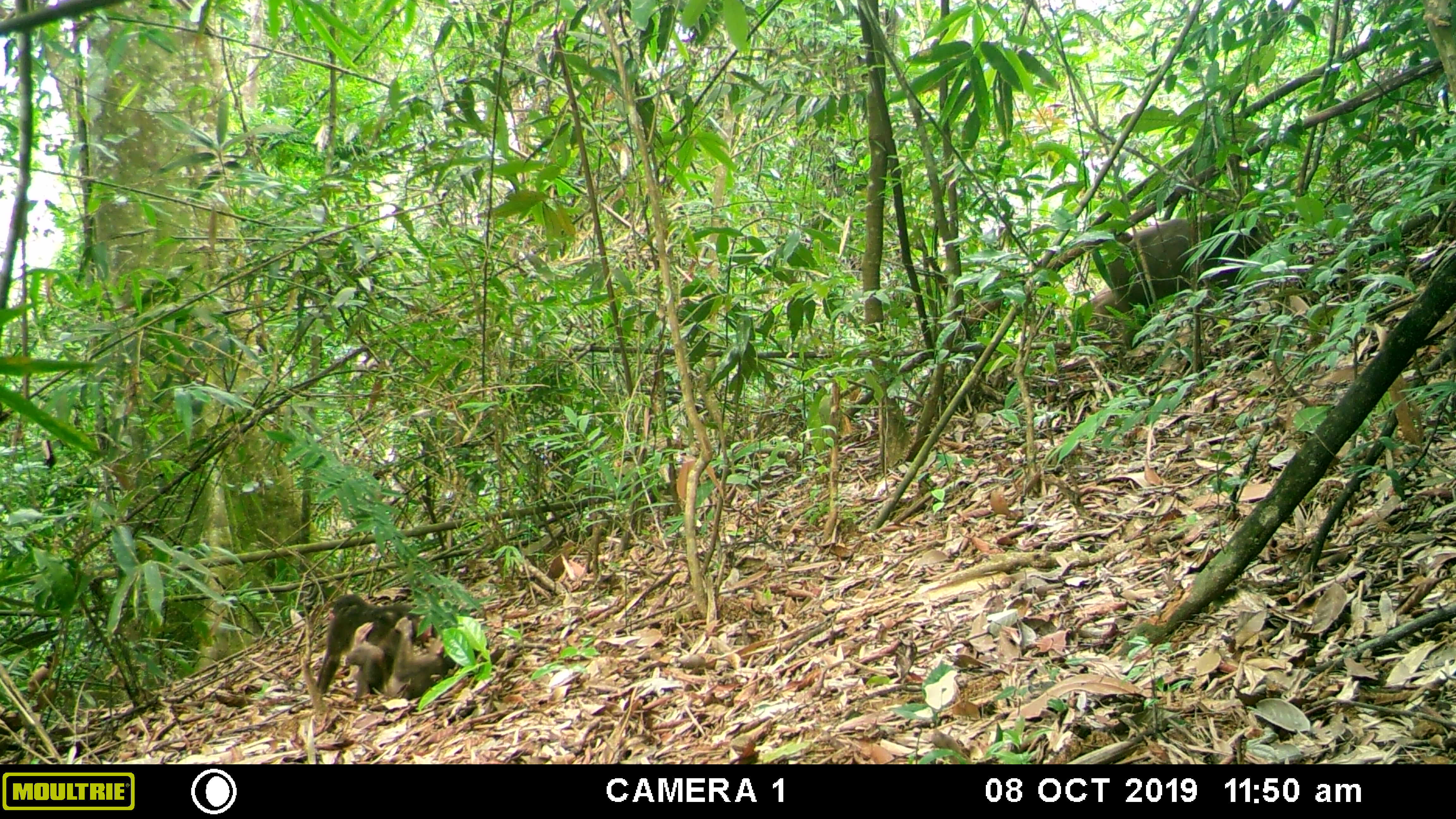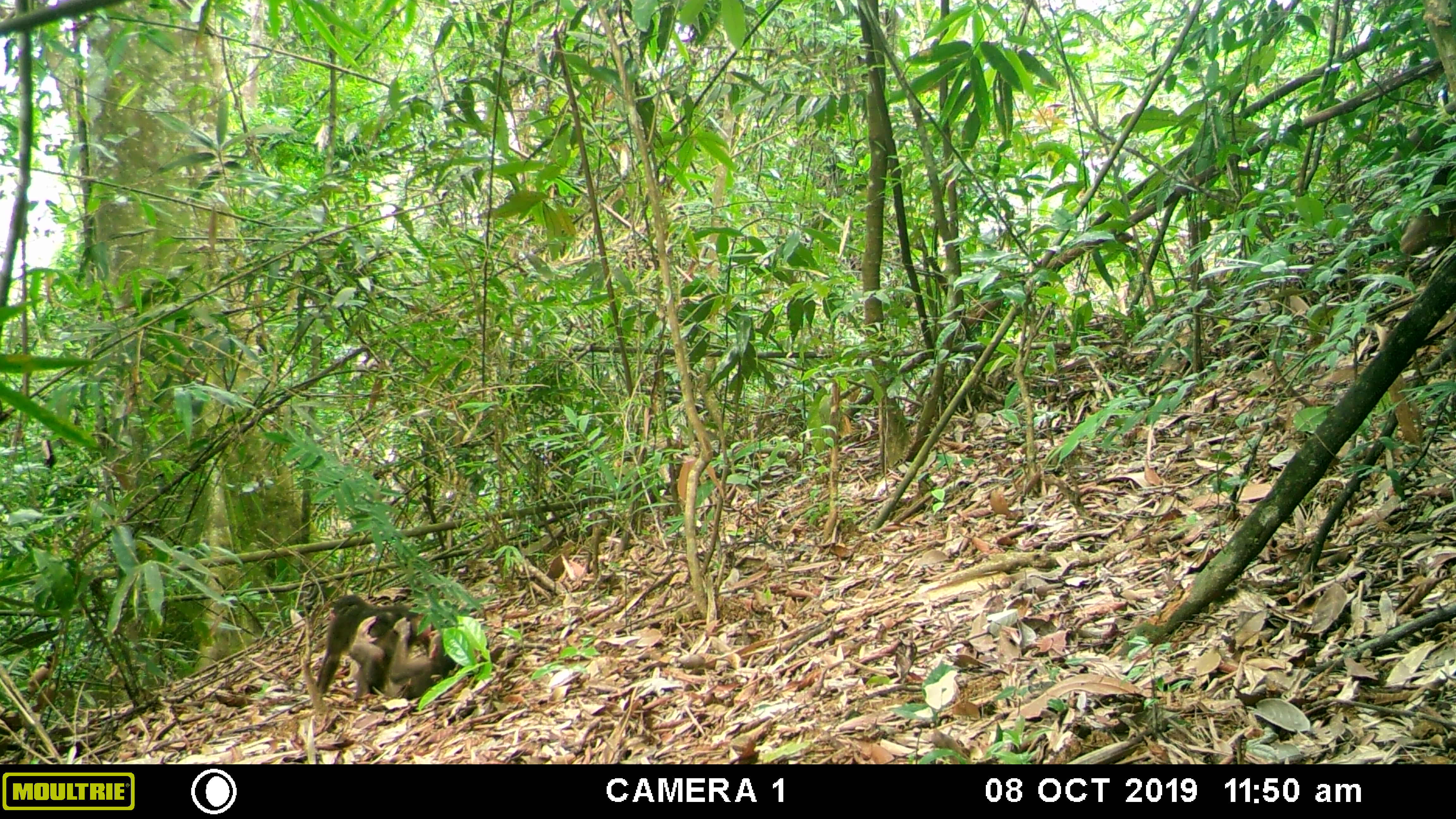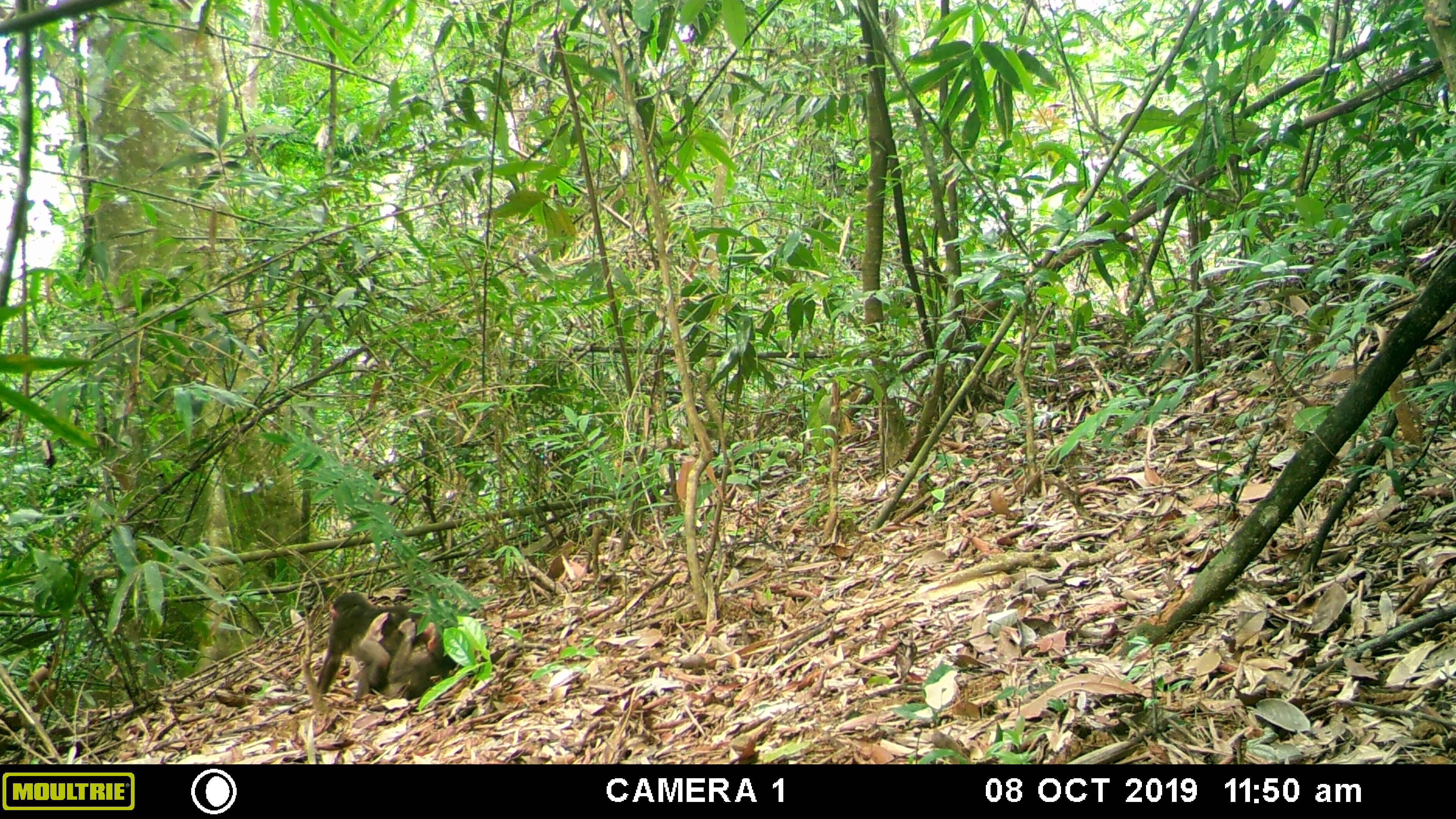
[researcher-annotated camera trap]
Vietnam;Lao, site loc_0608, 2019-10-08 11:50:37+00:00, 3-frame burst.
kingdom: Animalia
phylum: Chordata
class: Mammalia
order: Primates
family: Cercopithecidae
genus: Macaca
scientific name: Macaca arctoides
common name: stump-tailed macaque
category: stump tailed macaque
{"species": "stump tailed macaque (stump-tailed macaque) (Macaca arctoides)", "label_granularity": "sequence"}